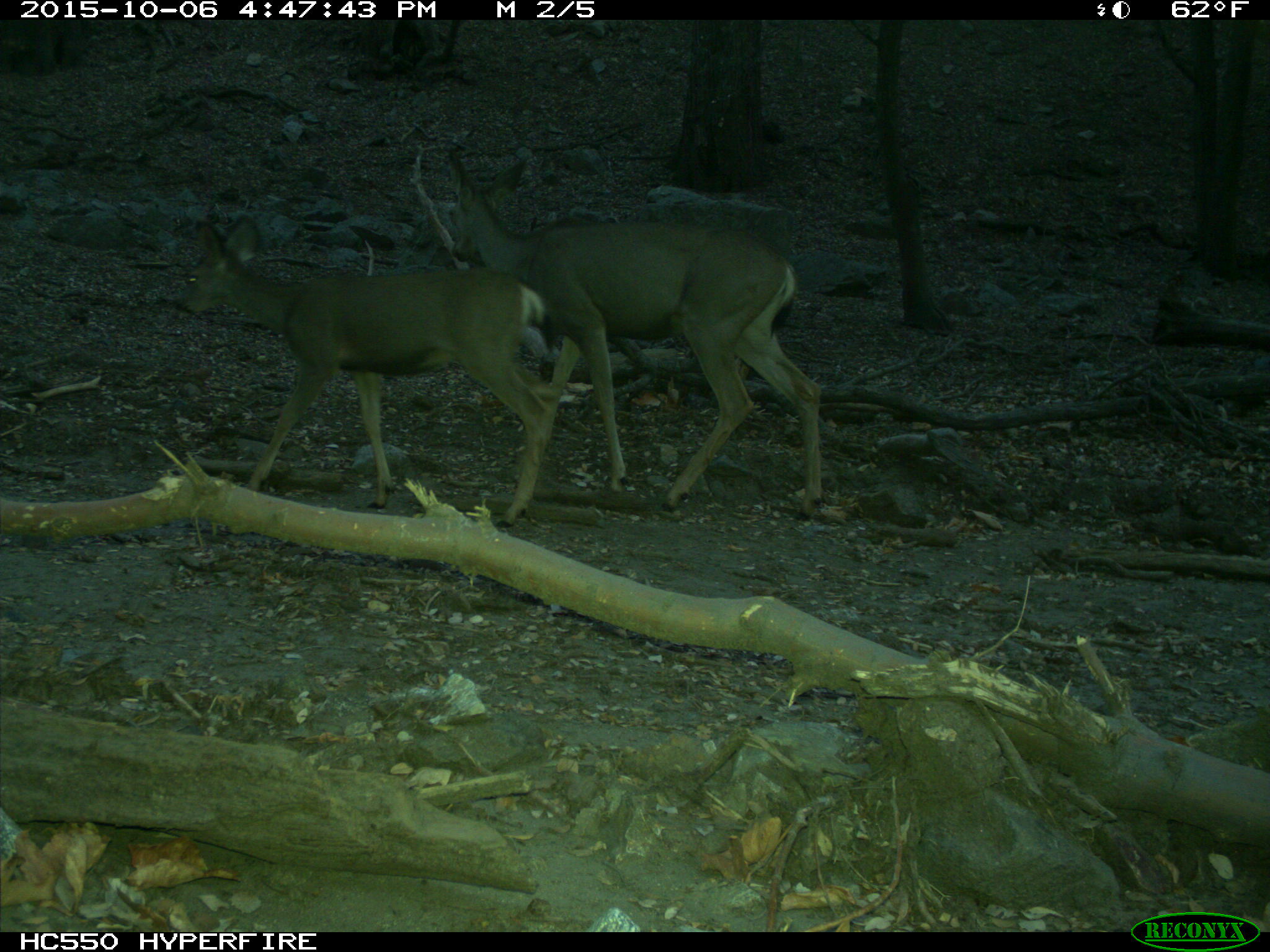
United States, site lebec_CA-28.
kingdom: Animalia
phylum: Chordata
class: Mammalia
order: Artiodactyla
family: Cervidae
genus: Odocoileus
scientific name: Odocoileus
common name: deer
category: unidentified deer